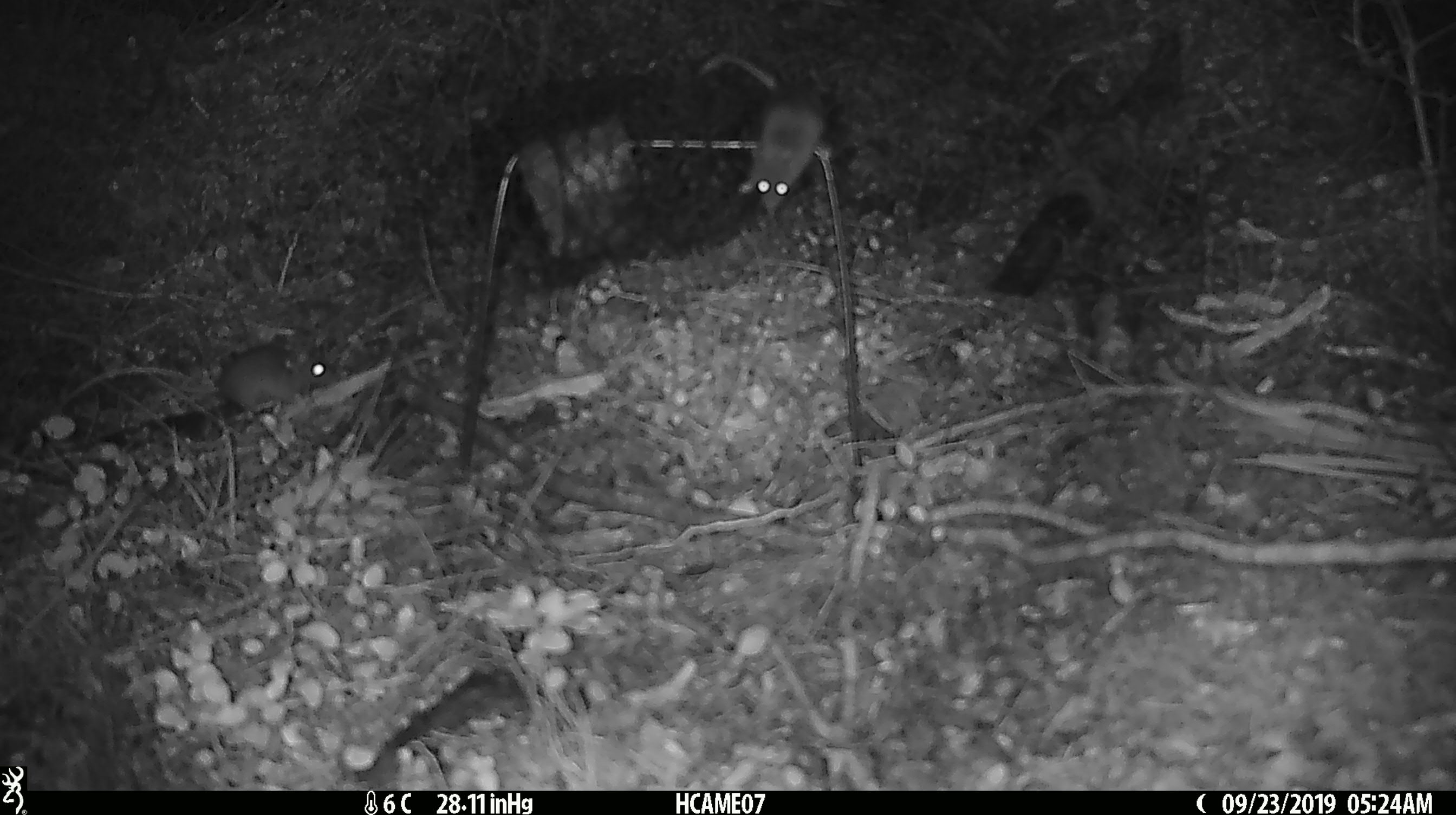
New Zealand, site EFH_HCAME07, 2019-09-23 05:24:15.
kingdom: Animalia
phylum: Chordata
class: Mammalia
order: Rodentia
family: Muridae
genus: Mus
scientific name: Mus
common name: mouse